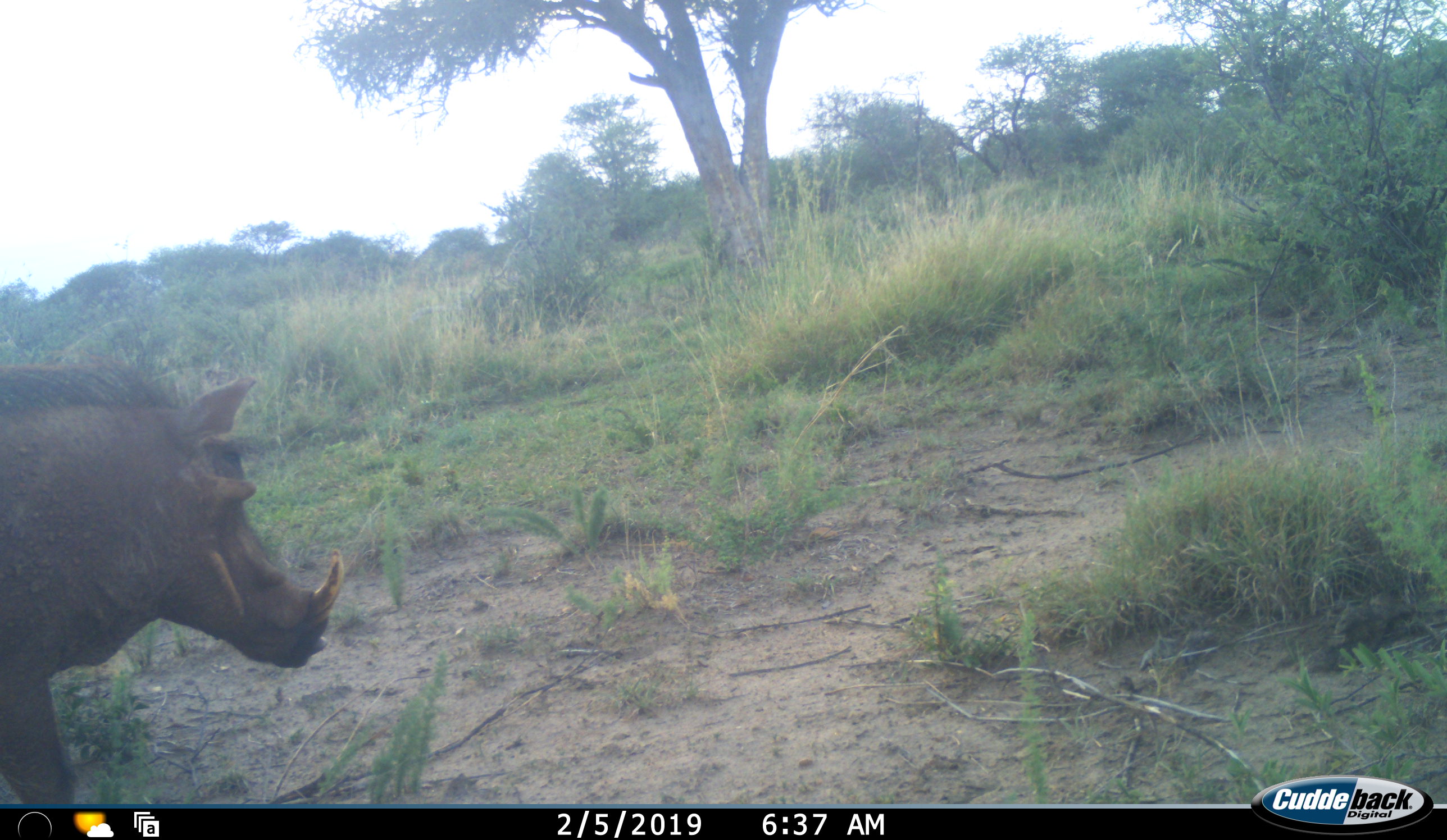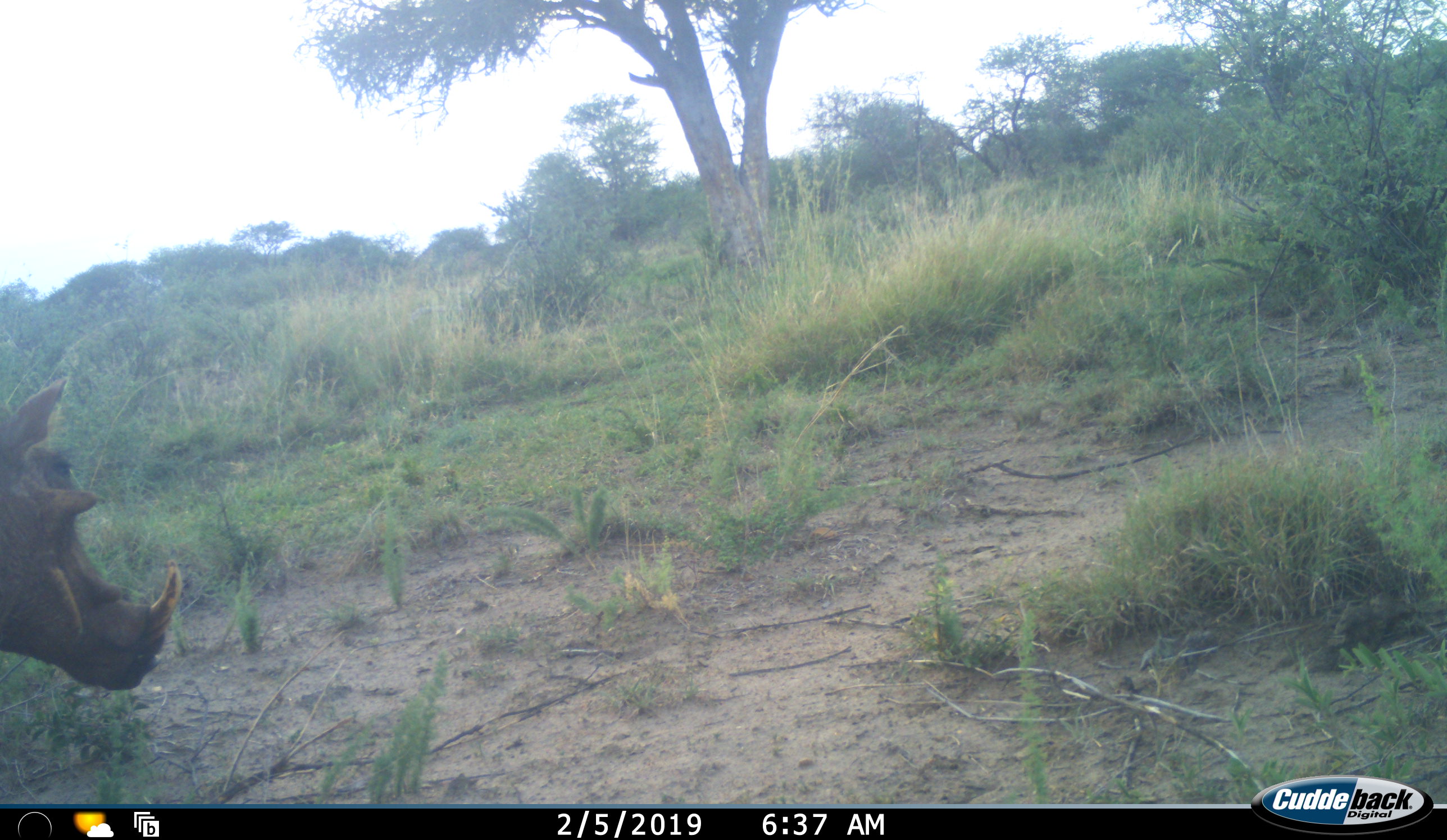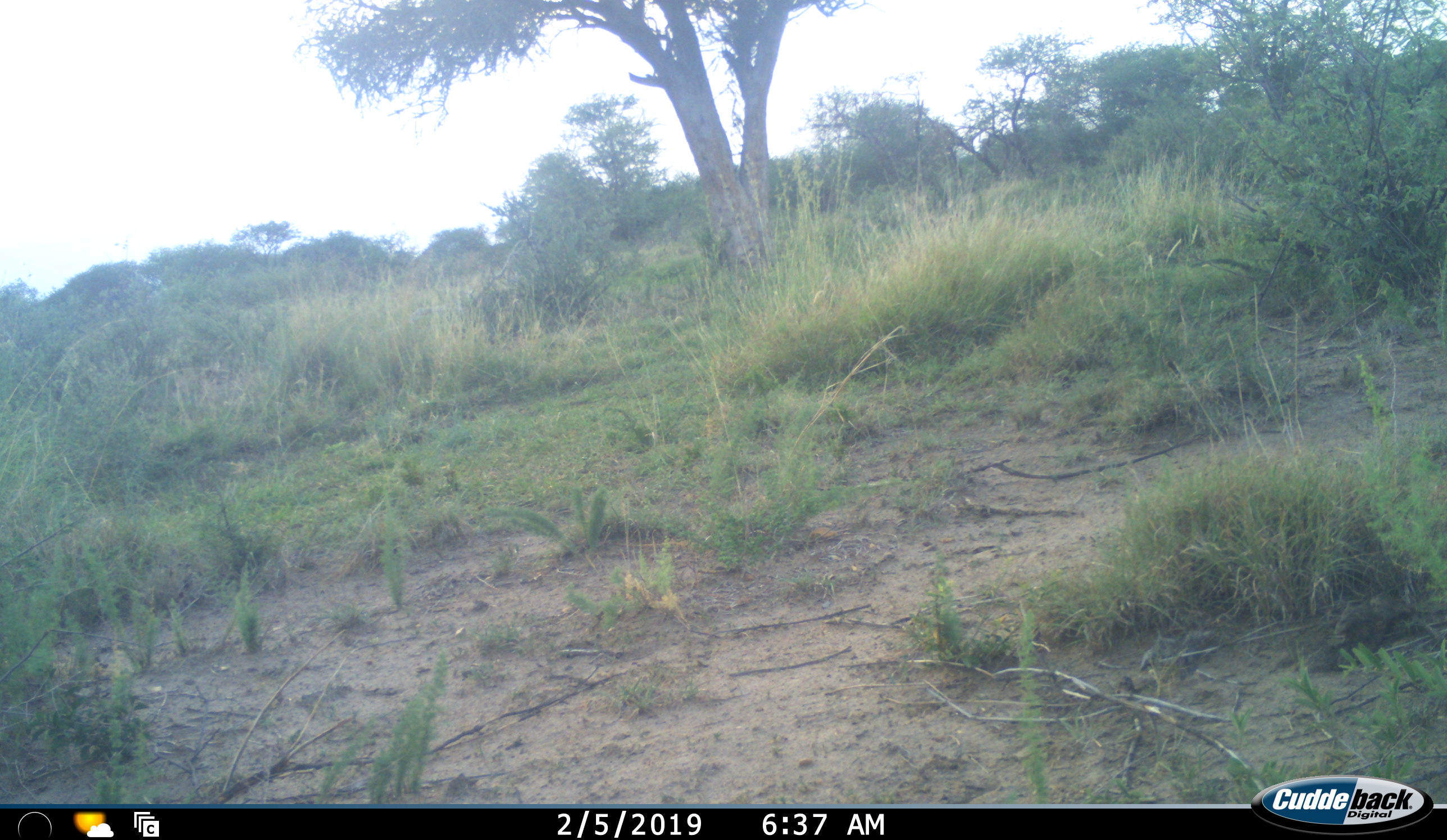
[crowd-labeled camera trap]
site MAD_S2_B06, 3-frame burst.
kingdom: Animalia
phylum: Chordata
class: Mammalia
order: Artiodactyla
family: Suidae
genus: Phacochoerus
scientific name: Phacochoerus africanus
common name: warthog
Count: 1.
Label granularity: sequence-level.